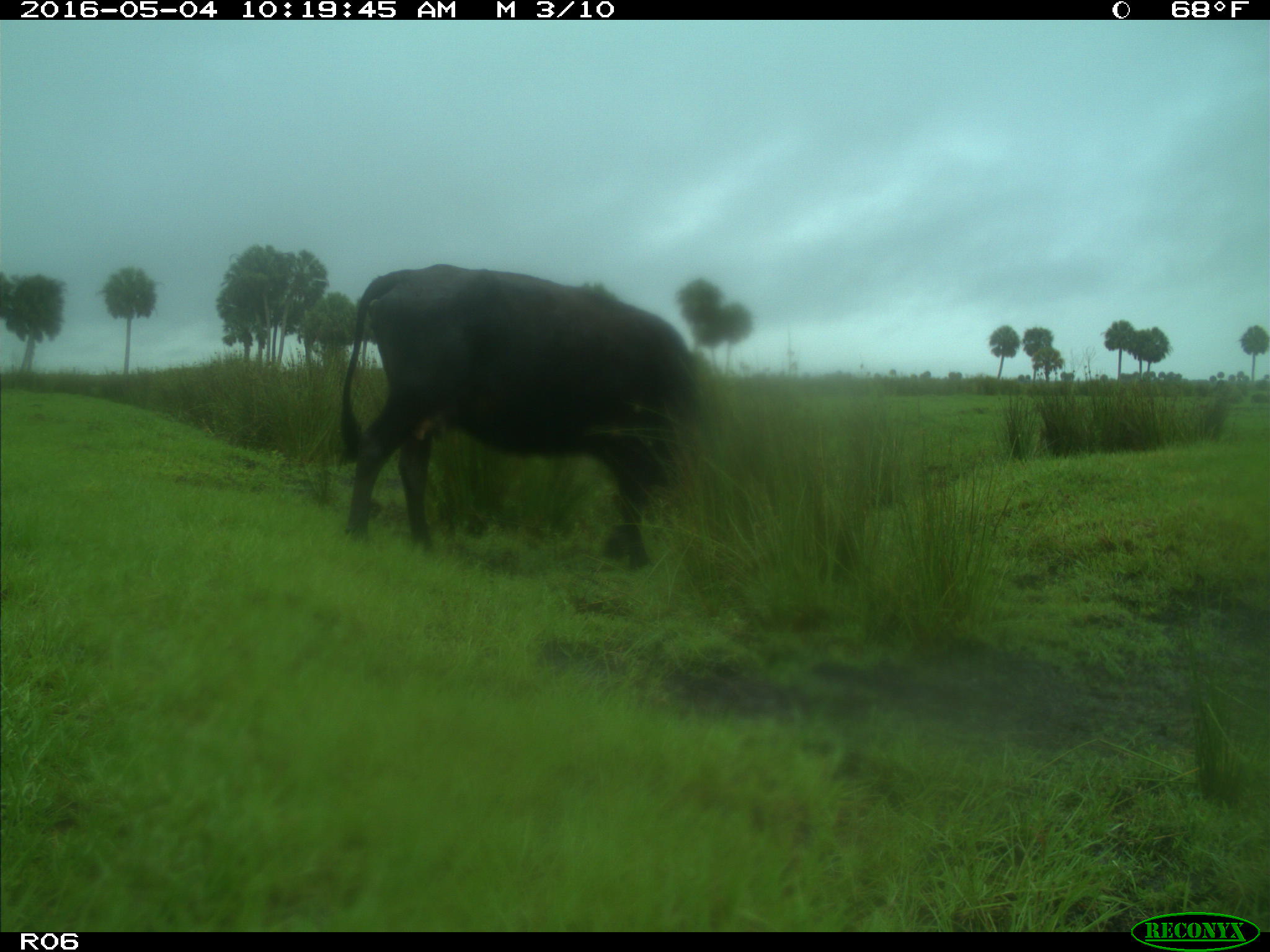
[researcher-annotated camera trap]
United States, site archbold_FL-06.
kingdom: Animalia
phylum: Chordata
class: Mammalia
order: Artiodactyla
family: Bovidae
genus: Bos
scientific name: Bos taurus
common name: domestic cow